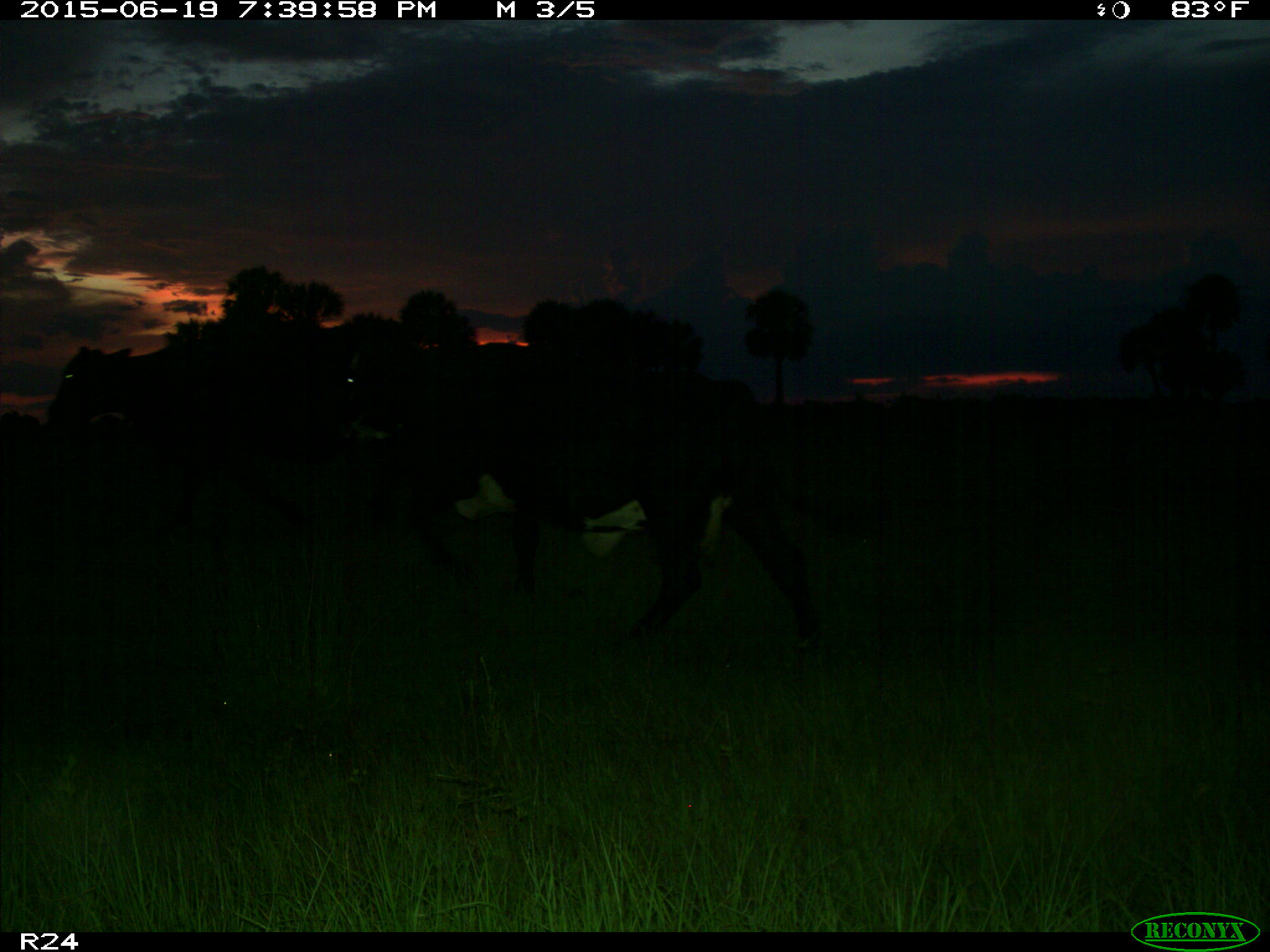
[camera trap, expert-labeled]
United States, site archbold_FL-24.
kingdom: Animalia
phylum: Chordata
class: Mammalia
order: Artiodactyla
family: Bovidae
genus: Bos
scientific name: Bos taurus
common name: domestic cow